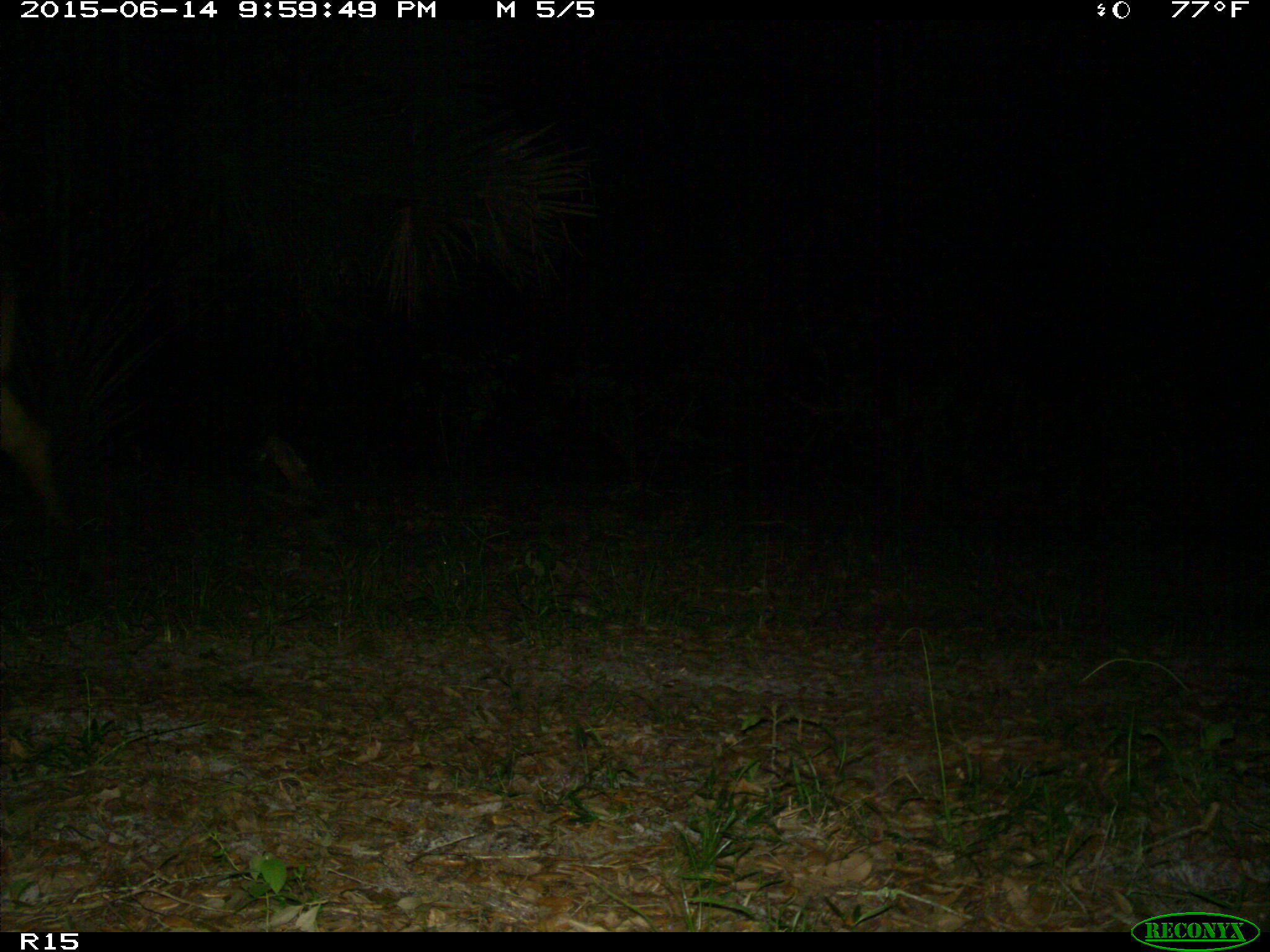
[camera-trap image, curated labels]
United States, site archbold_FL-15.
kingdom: Animalia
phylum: Chordata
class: Mammalia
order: Artiodactyla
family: Bovidae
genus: Bos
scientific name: Bos taurus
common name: domestic cow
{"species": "Bos taurus (domestic cow)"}